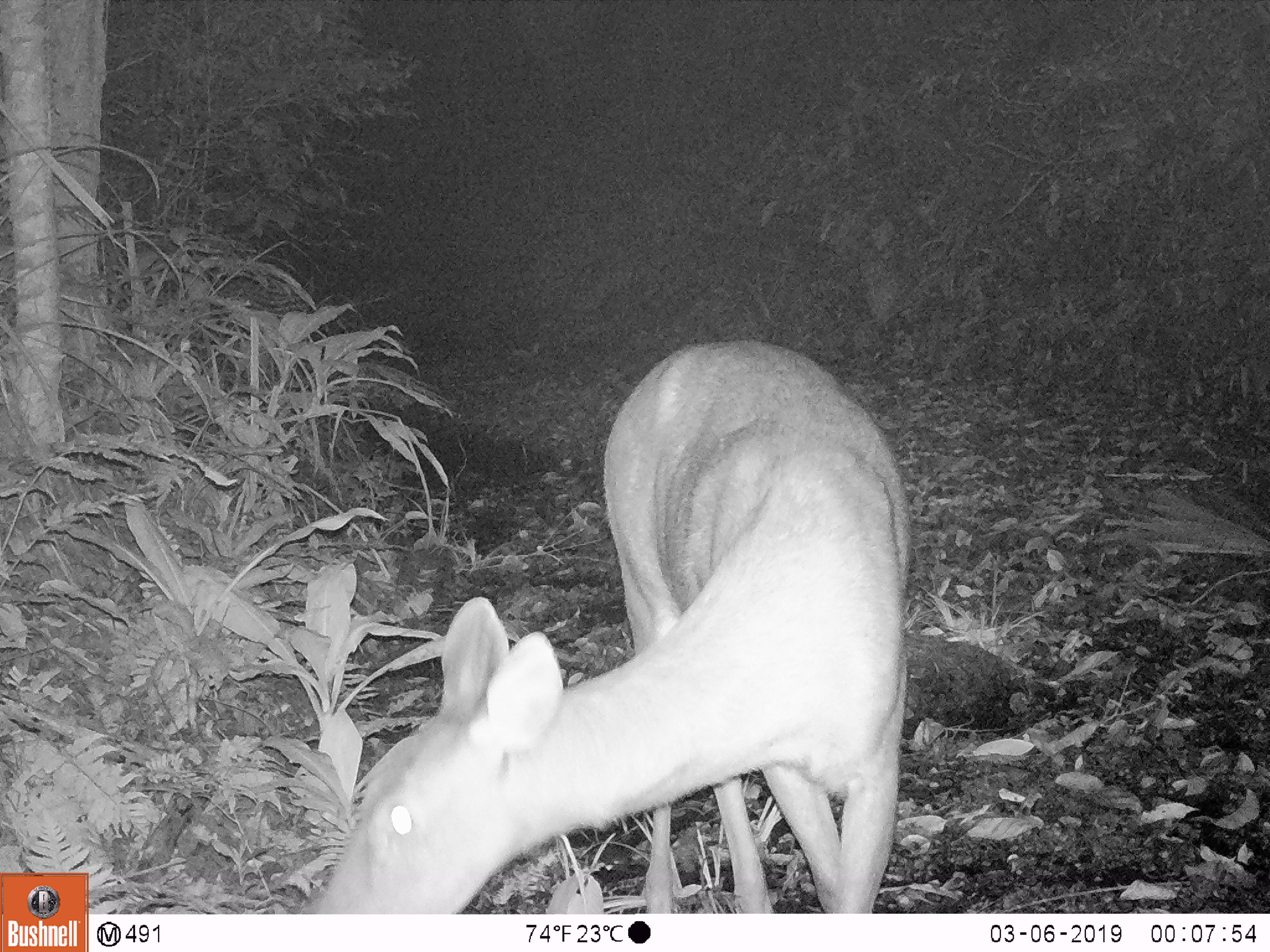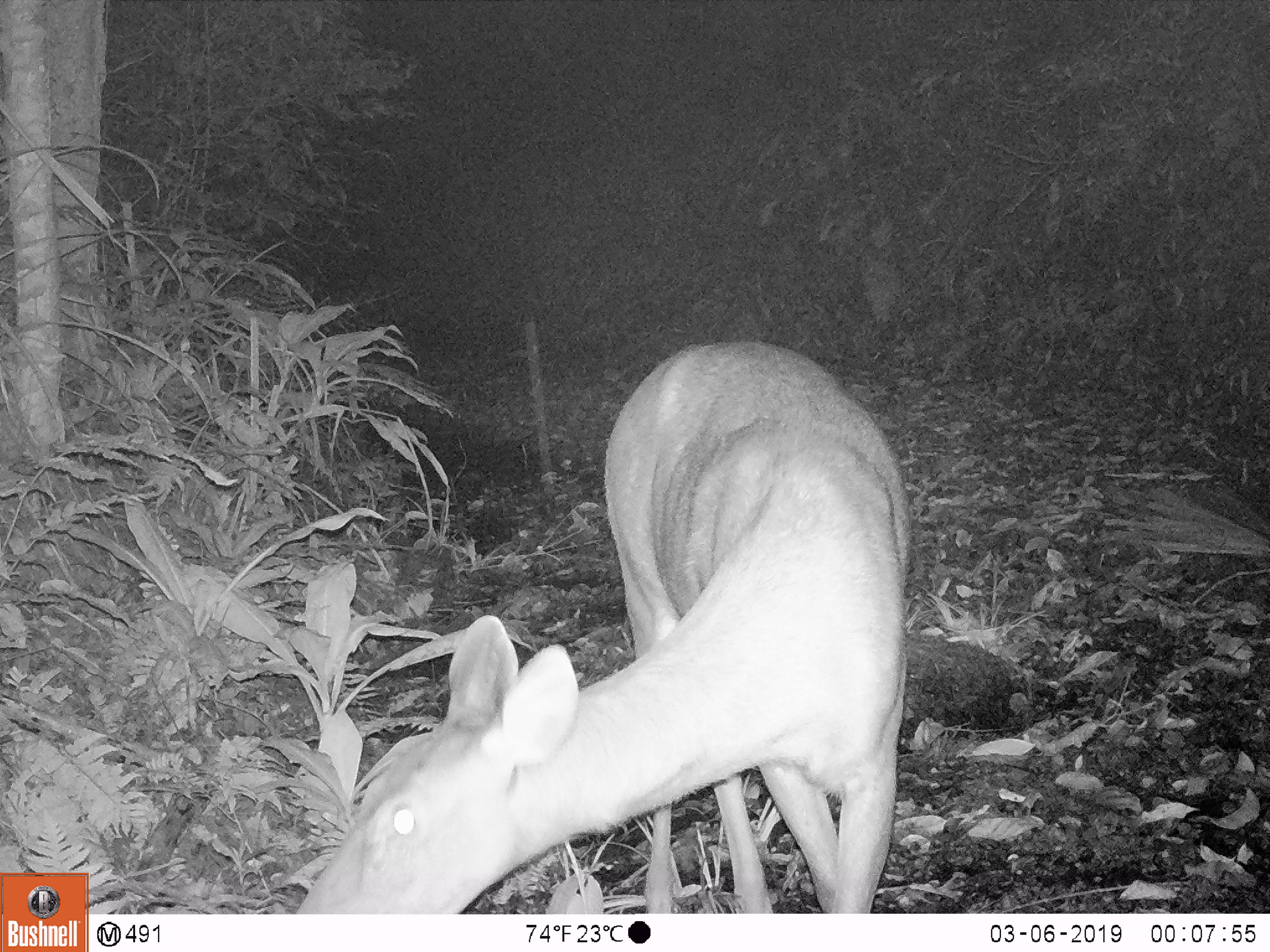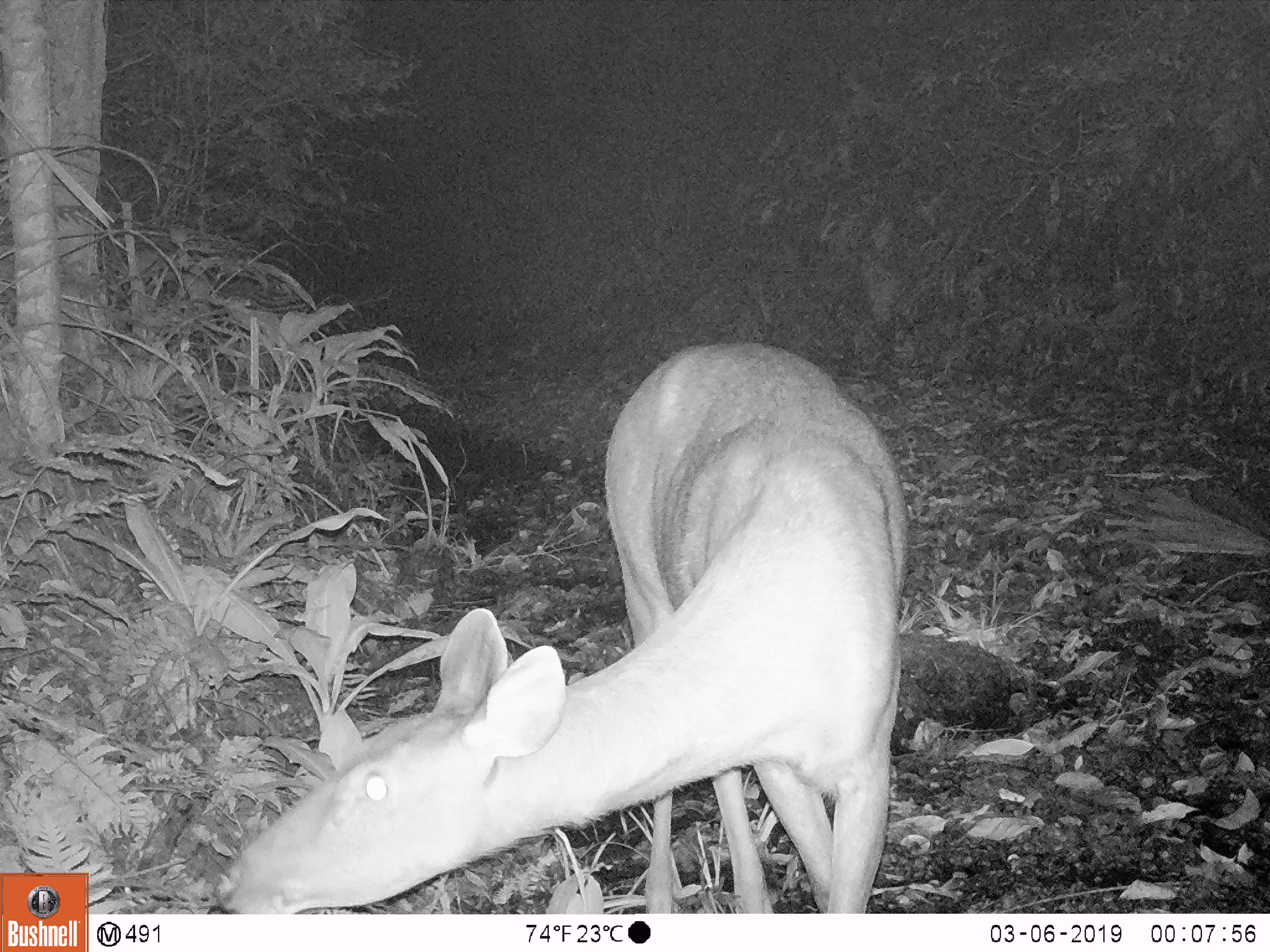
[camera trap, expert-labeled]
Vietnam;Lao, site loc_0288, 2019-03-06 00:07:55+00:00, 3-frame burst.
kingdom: Animalia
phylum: Chordata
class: Mammalia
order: Artiodactyla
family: Cervidae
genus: Rusa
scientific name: Rusa unicolor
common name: sambar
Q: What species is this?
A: Sambar (Rusa unicolor).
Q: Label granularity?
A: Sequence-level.